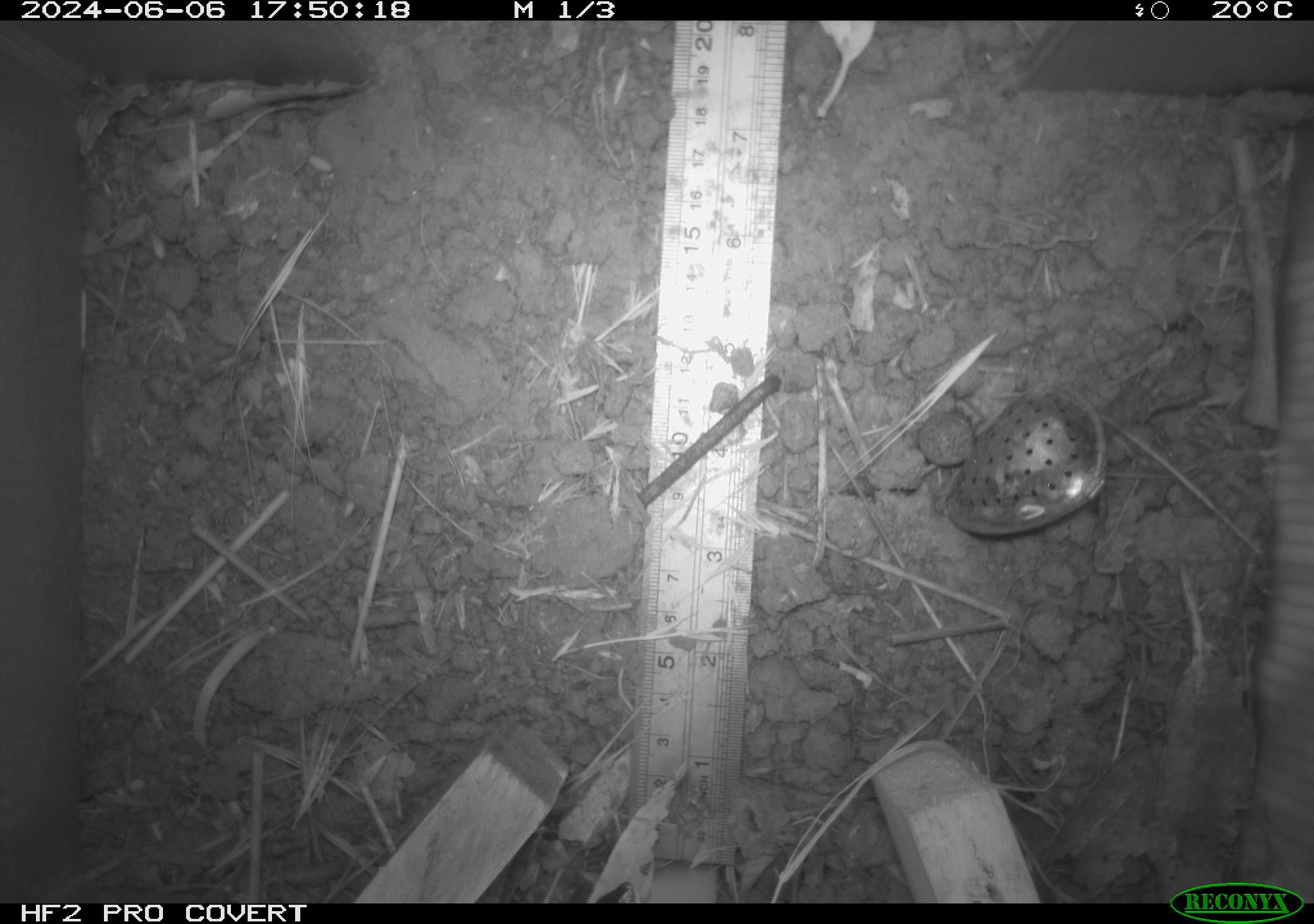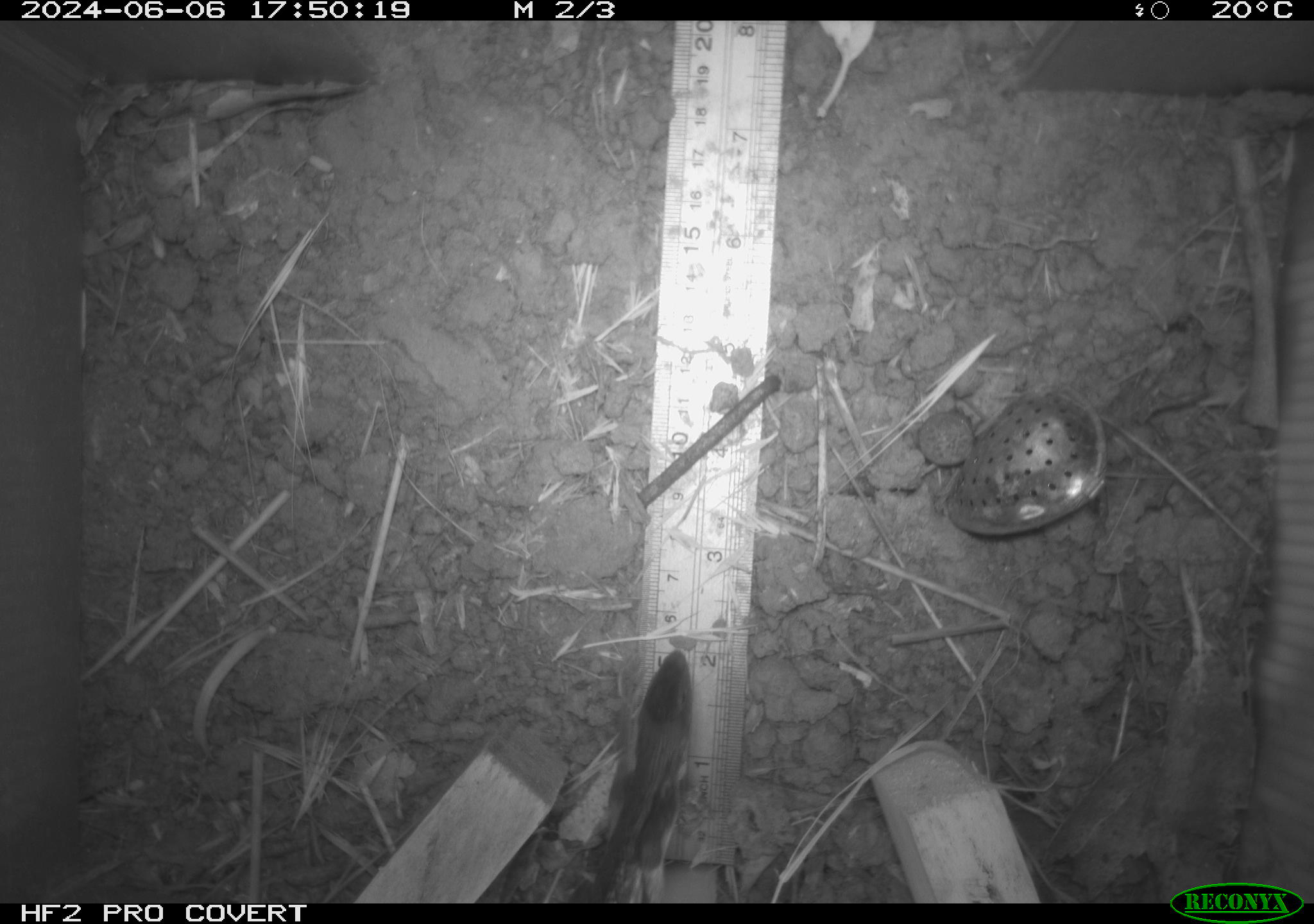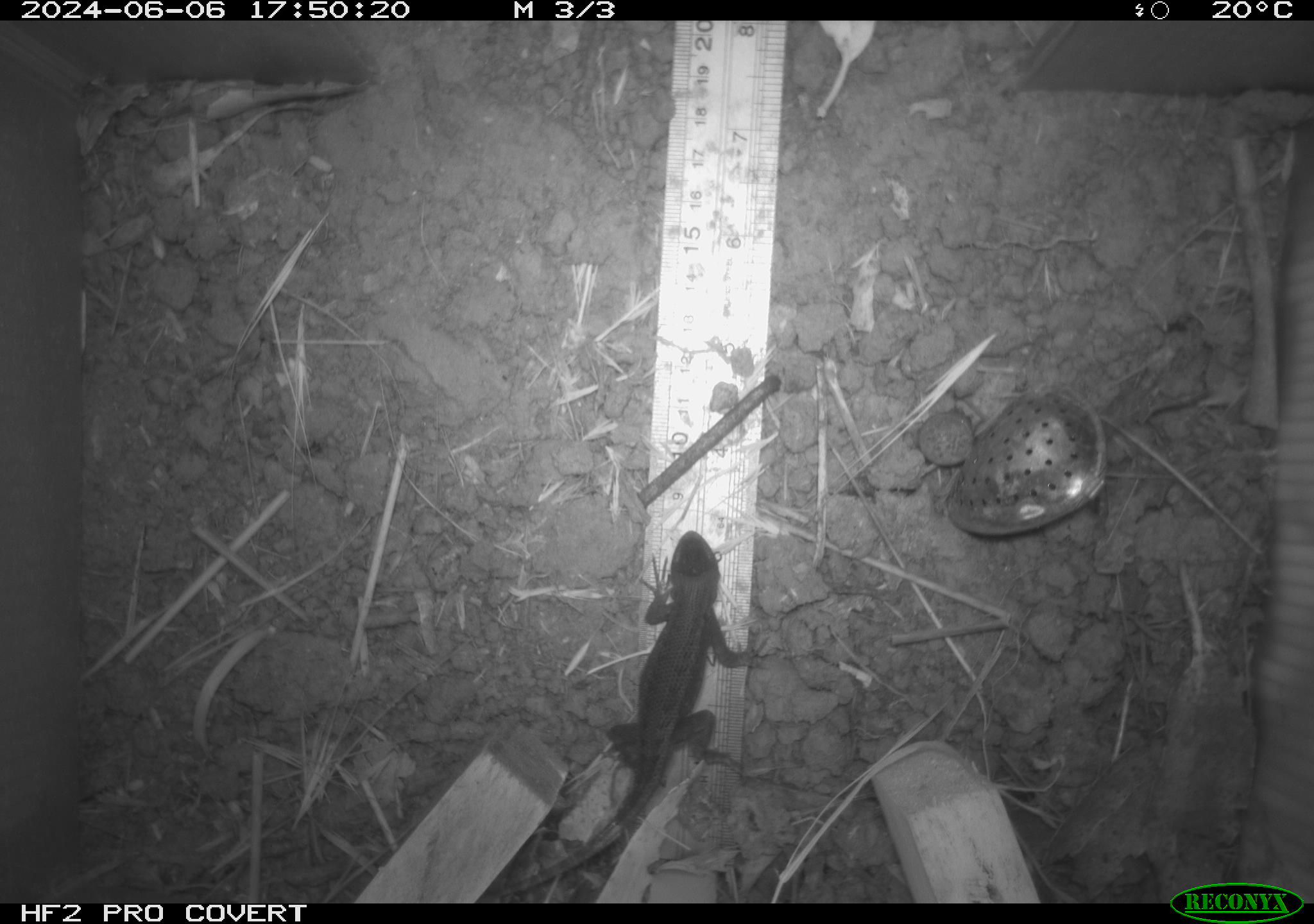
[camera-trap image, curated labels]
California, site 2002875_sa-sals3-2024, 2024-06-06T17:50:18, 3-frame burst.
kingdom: Animalia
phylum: Chordata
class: Reptilia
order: Squamata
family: Phrynosomatidae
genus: Sceloporus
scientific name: Sceloporus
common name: spiny lizards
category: sceloporus species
Sceloporus species (spiny lizards) (Sceloporus).